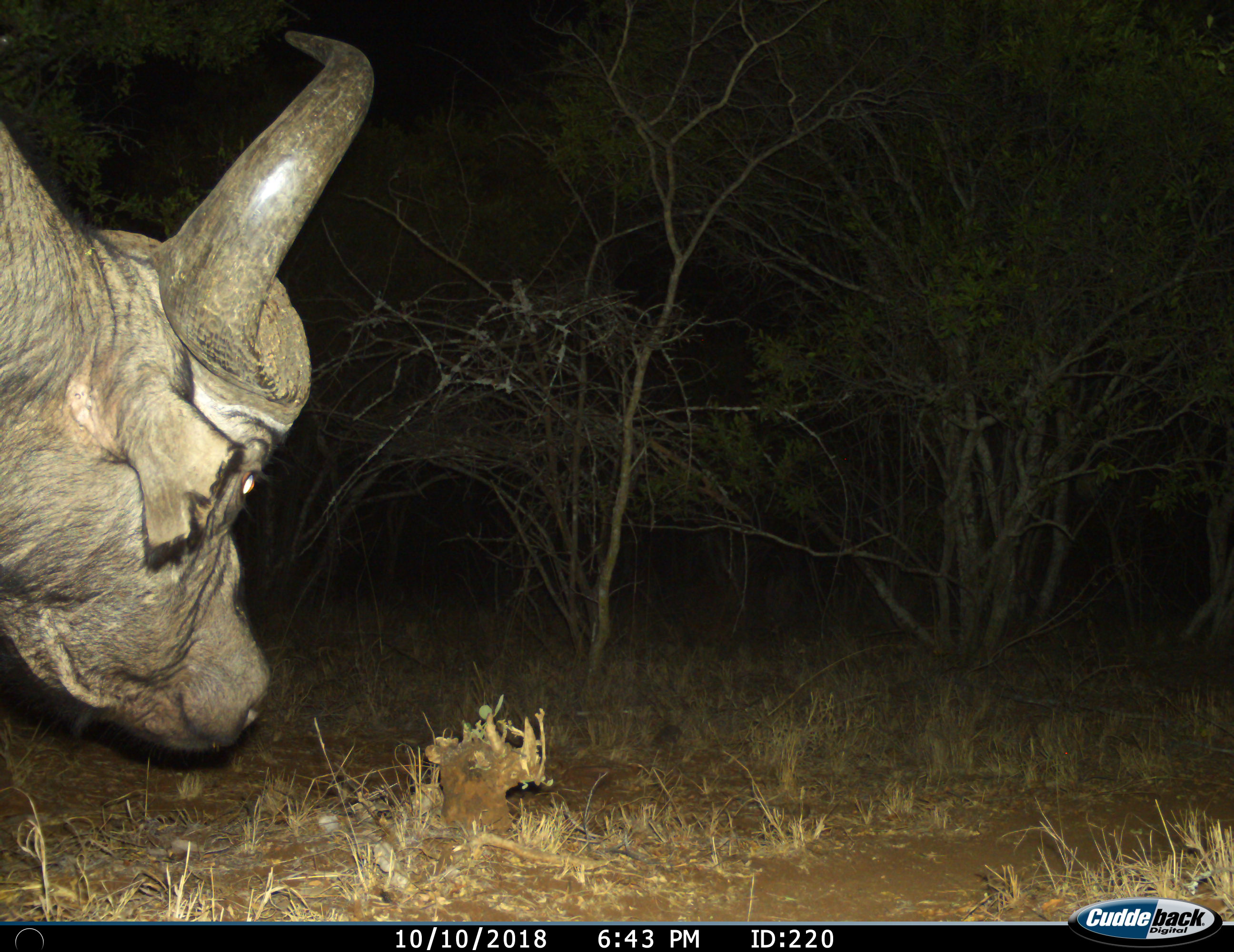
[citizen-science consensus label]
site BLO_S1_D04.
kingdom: Animalia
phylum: Chordata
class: Mammalia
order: Artiodactyla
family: Bovidae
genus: Syncerus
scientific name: Syncerus caffer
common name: african buffalo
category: buffalo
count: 1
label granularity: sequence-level